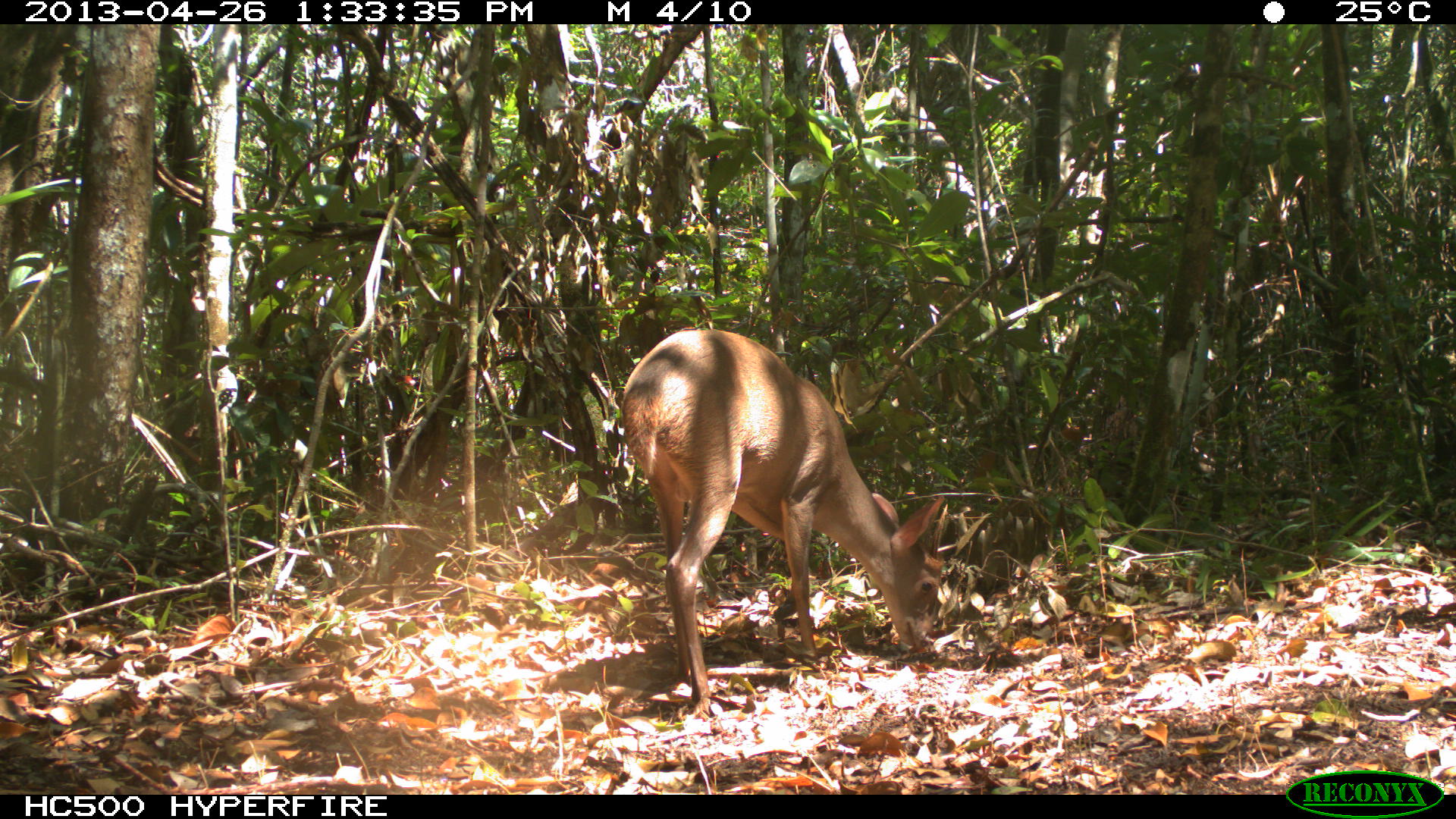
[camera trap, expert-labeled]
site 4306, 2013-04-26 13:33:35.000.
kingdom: Animalia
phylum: Chordata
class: Mammalia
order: Artiodactyla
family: Cervidae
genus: Odocoileus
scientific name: Odocoileus pandora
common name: yucatán brown brocket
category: mazama pandora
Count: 1.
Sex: male.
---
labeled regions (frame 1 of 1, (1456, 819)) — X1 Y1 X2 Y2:
mazama pandora: 617 329 948 717